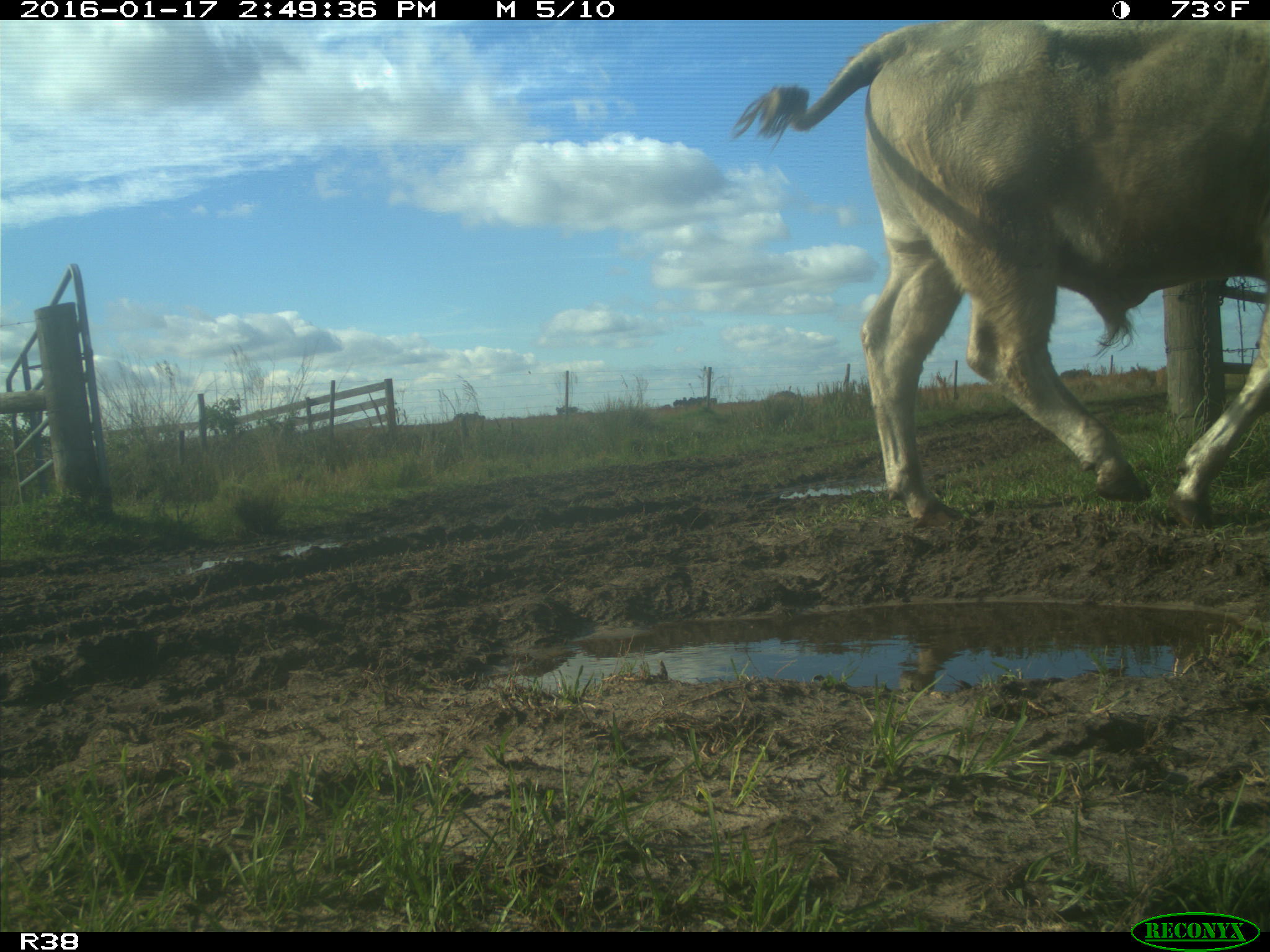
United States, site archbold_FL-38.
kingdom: Animalia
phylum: Chordata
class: Mammalia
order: Artiodactyla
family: Bovidae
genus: Bos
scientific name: Bos taurus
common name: domestic cow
Bos taurus (domestic cow).